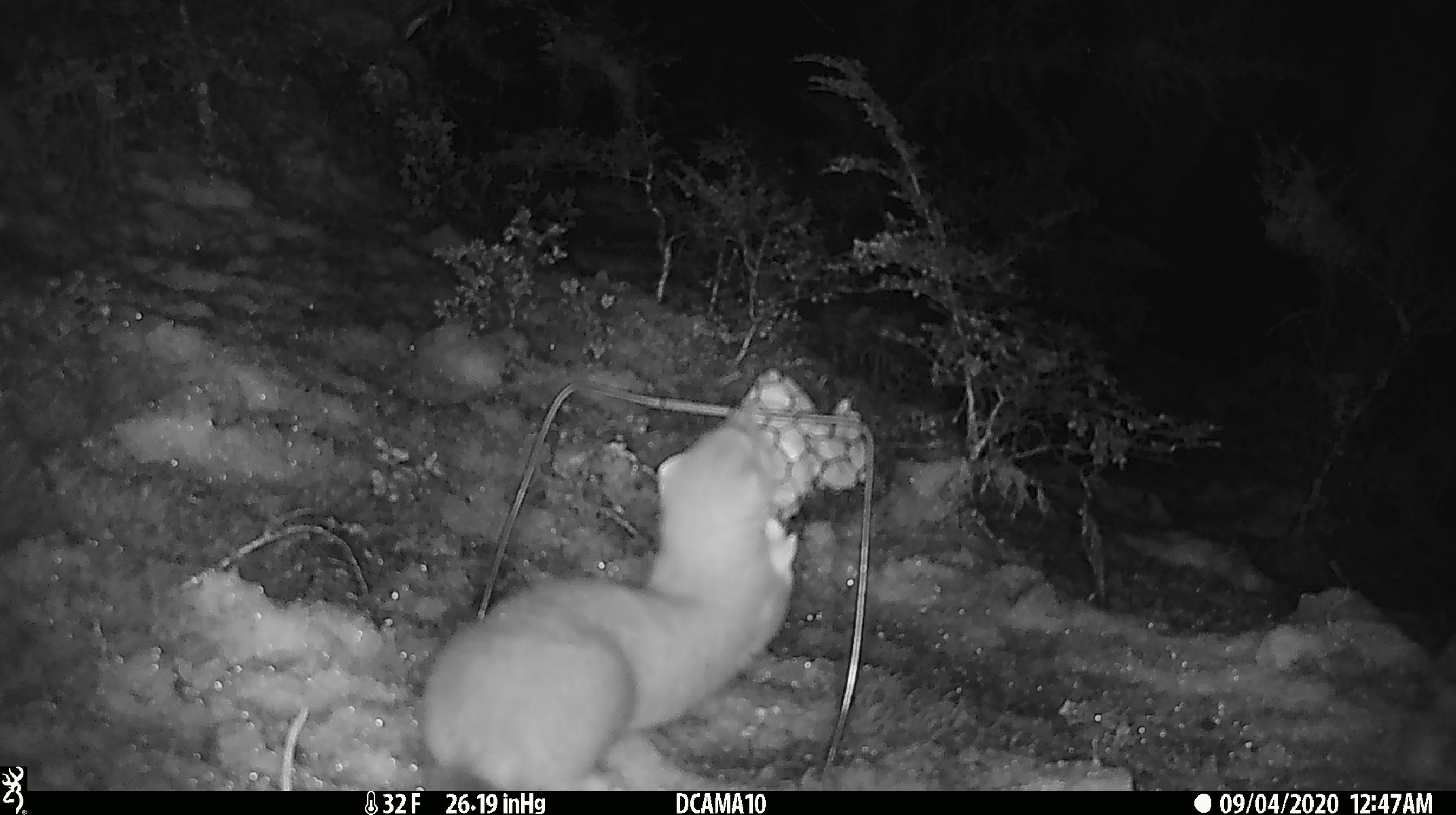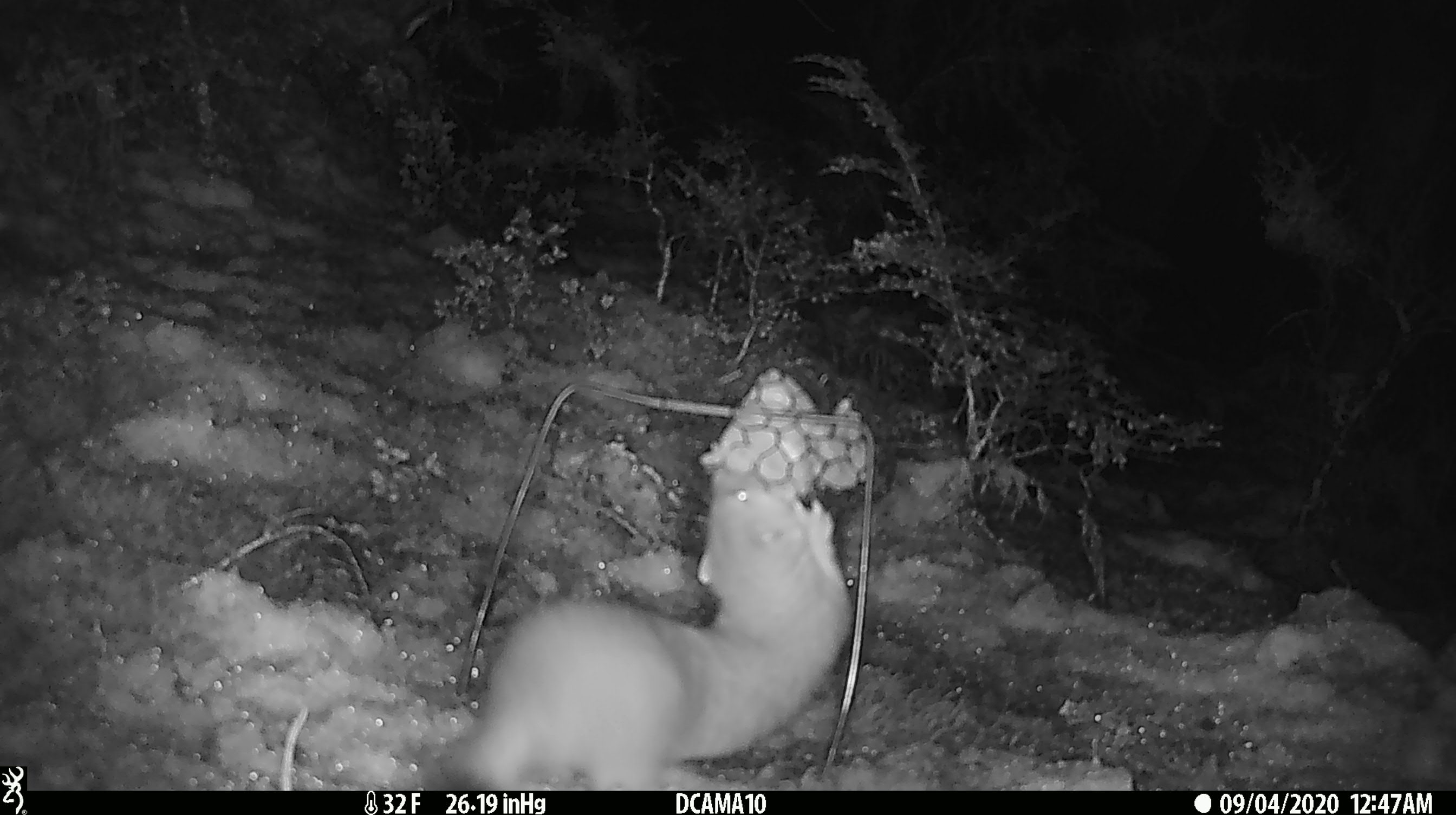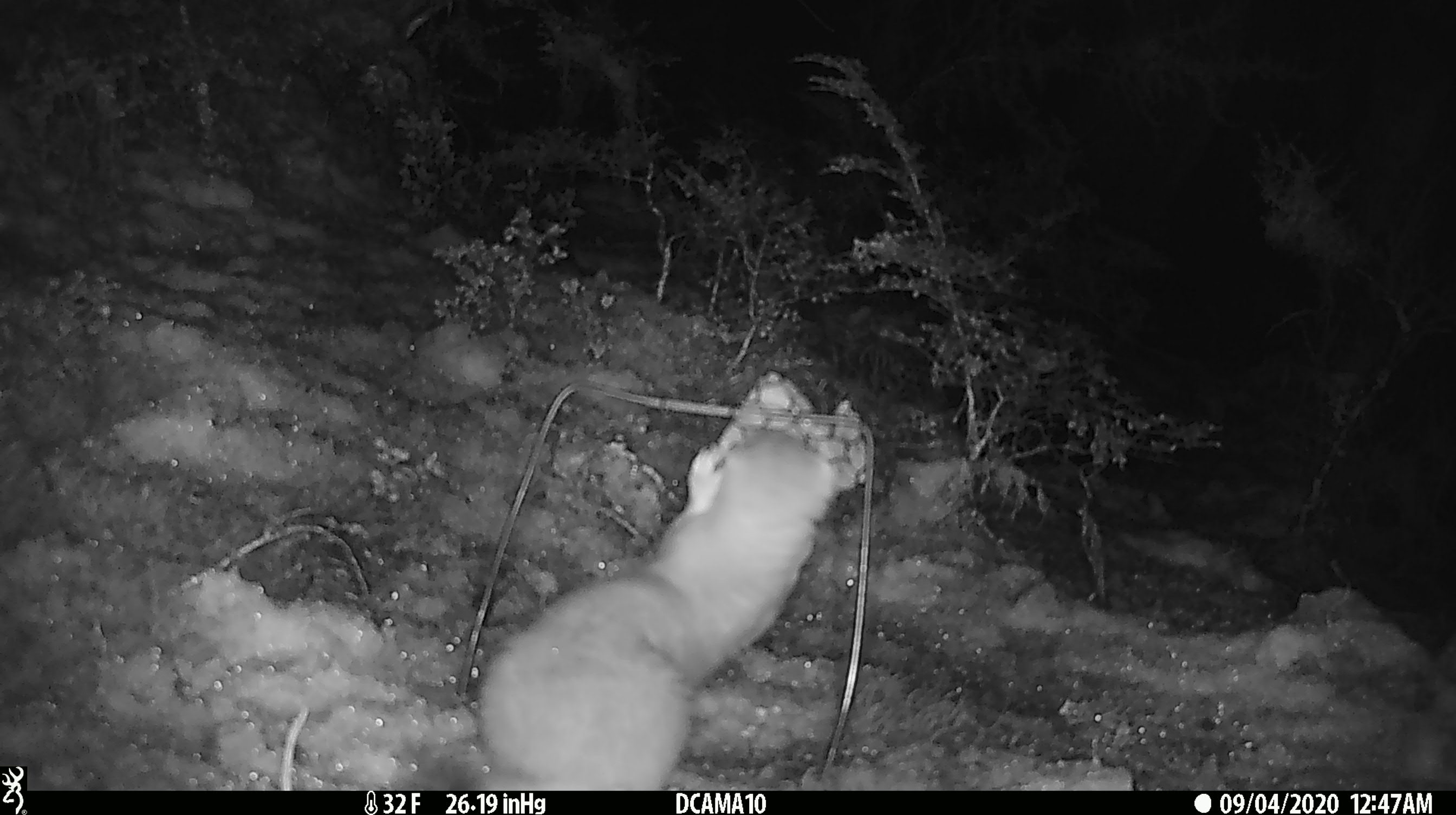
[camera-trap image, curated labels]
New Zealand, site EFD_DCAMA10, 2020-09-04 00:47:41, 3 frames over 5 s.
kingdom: Animalia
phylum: Chordata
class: Mammalia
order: Carnivora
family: Mustelidae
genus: Mustela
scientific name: Mustela erminea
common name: stoat